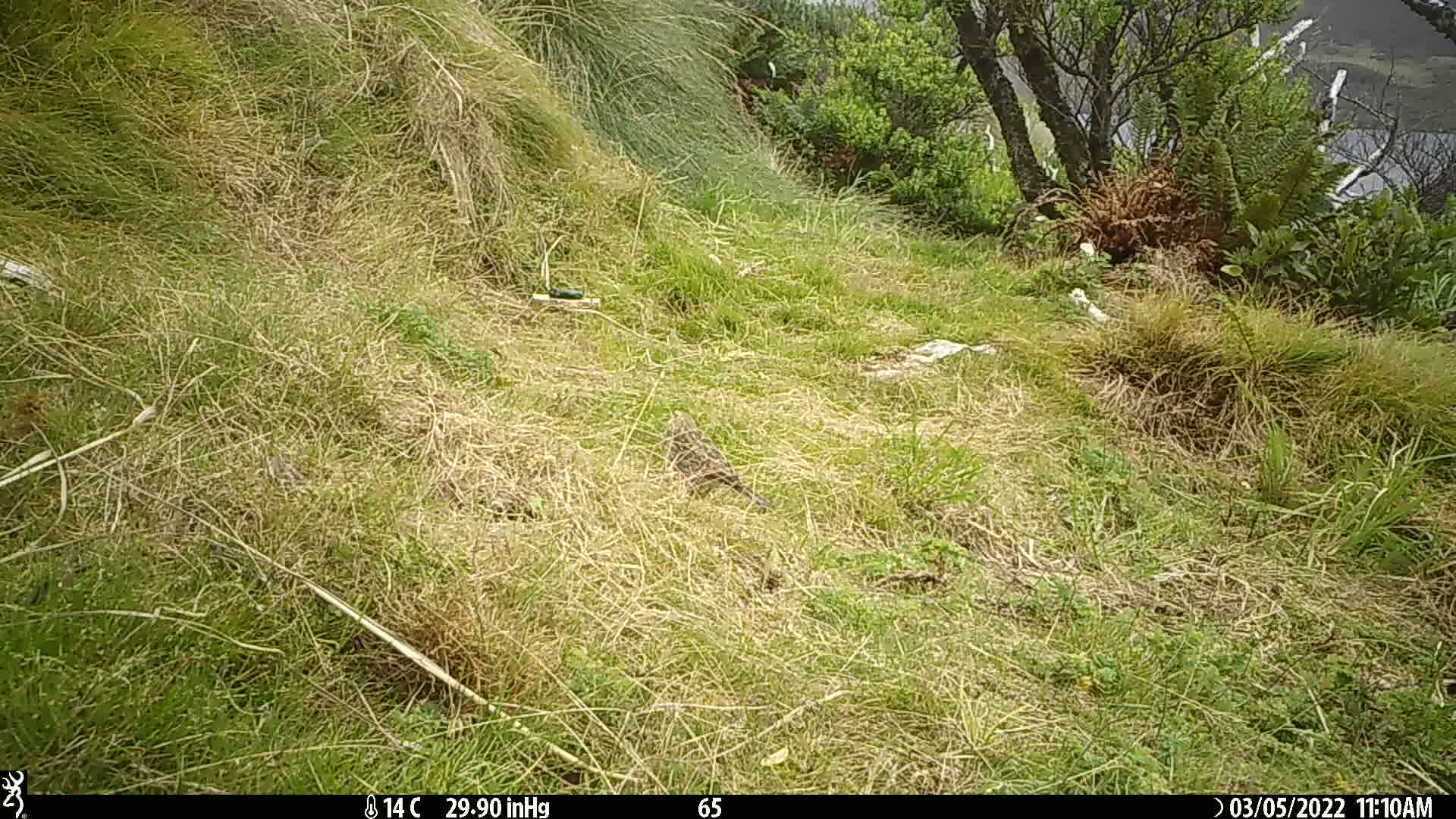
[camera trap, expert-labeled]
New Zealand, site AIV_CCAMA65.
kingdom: Animalia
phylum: Chordata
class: Aves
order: Passeriformes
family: Motacillidae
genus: Anthus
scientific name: Anthus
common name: pipit